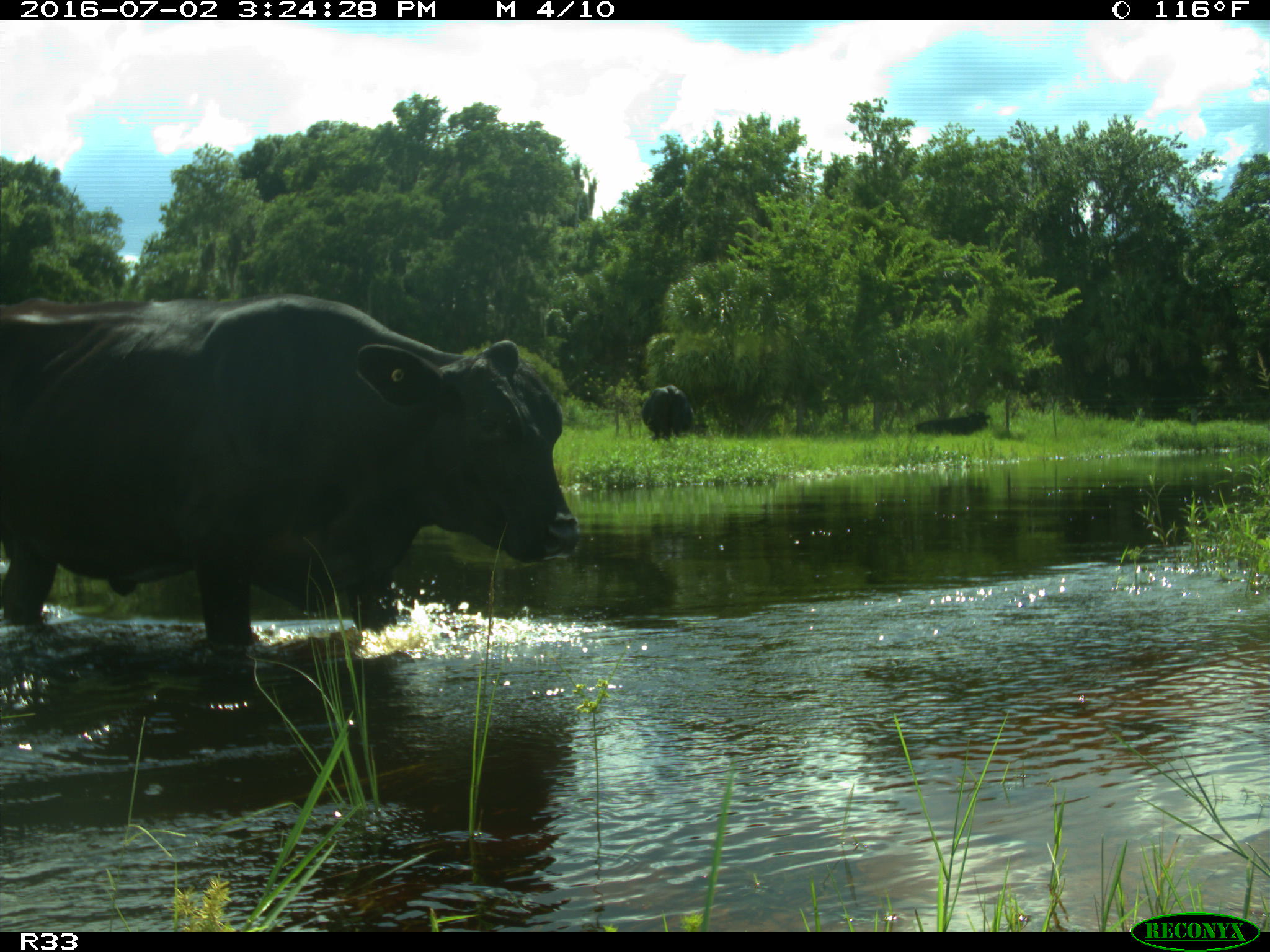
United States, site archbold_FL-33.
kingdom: Animalia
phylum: Chordata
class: Mammalia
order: Artiodactyla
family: Bovidae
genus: Bos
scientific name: Bos taurus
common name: domestic cow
Bos taurus (domestic cow).